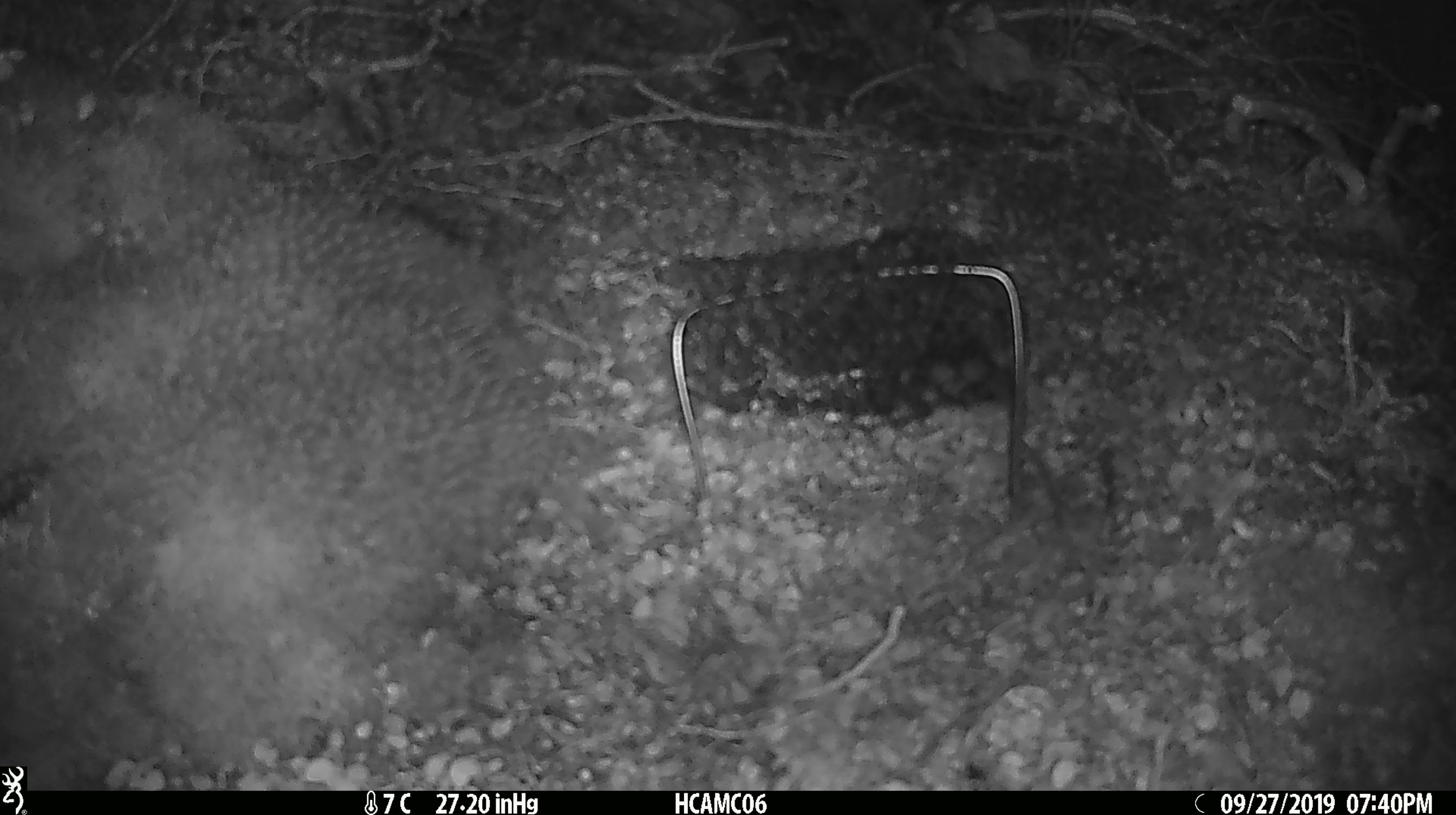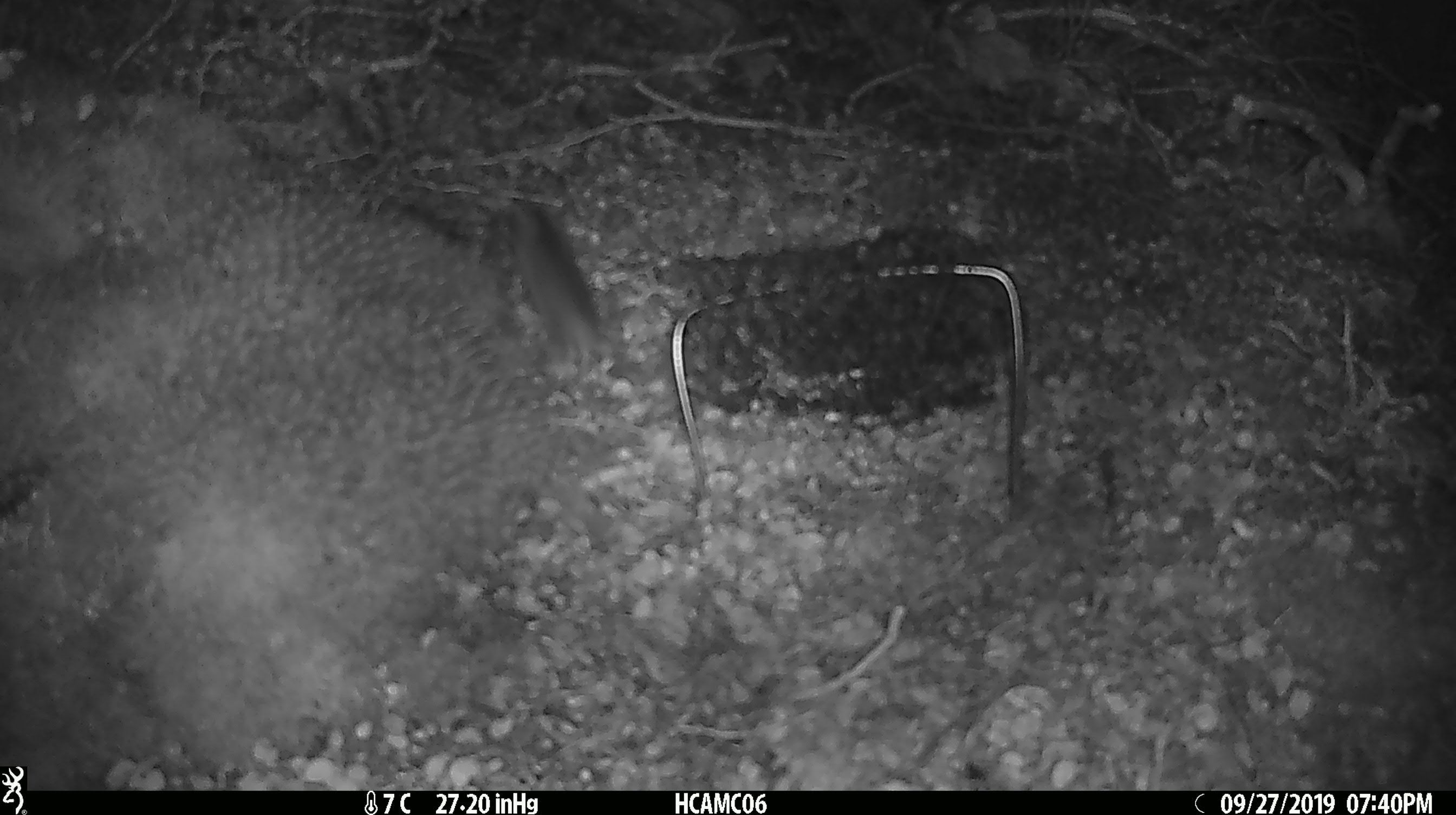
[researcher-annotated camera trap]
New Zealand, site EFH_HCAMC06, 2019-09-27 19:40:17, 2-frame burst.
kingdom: Animalia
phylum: Chordata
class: Mammalia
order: Rodentia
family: Muridae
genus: Mus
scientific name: Mus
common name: mouse